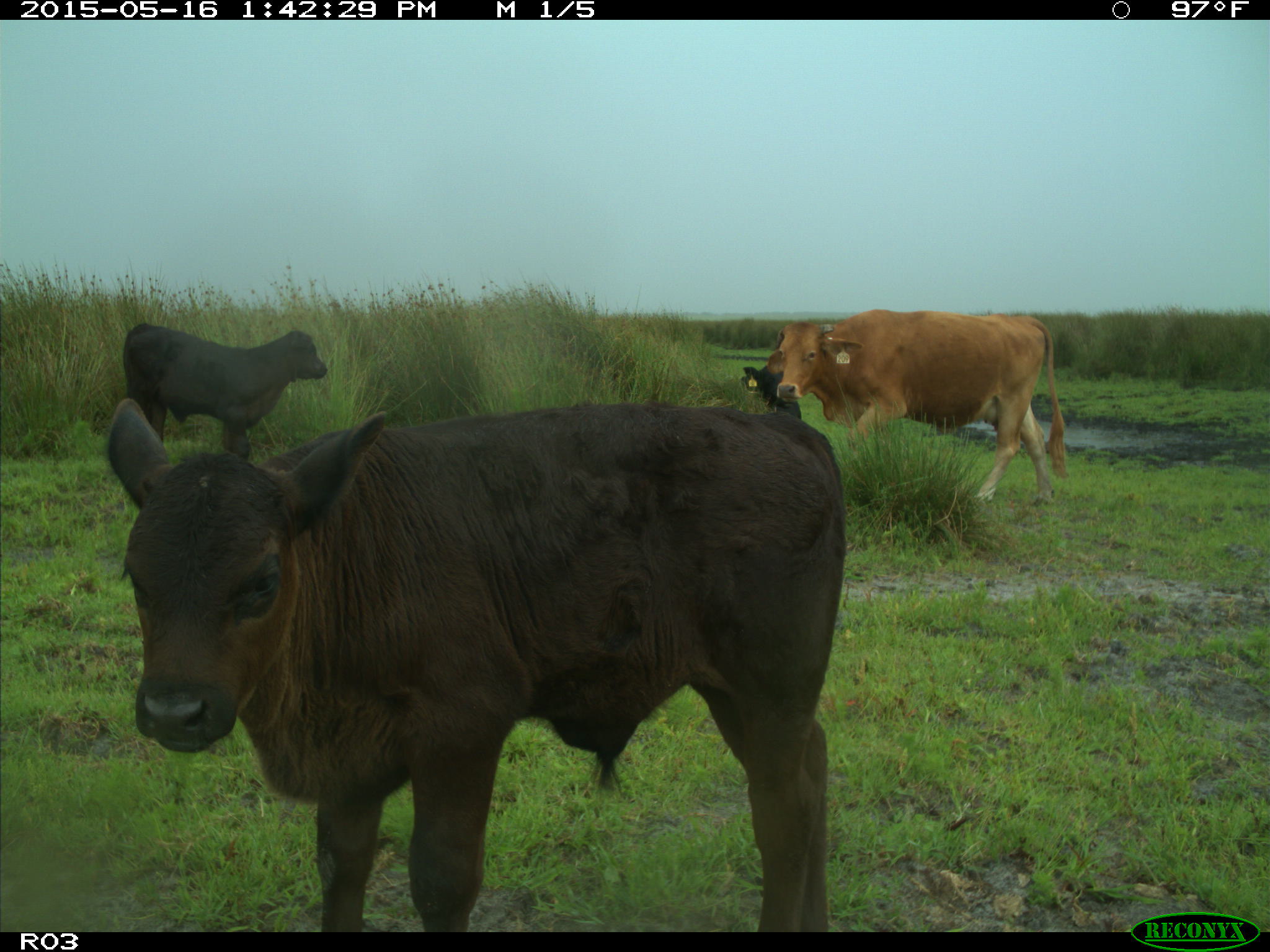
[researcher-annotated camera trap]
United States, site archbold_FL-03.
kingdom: Animalia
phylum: Chordata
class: Mammalia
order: Artiodactyla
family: Bovidae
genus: Bos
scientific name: Bos taurus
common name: domestic cow